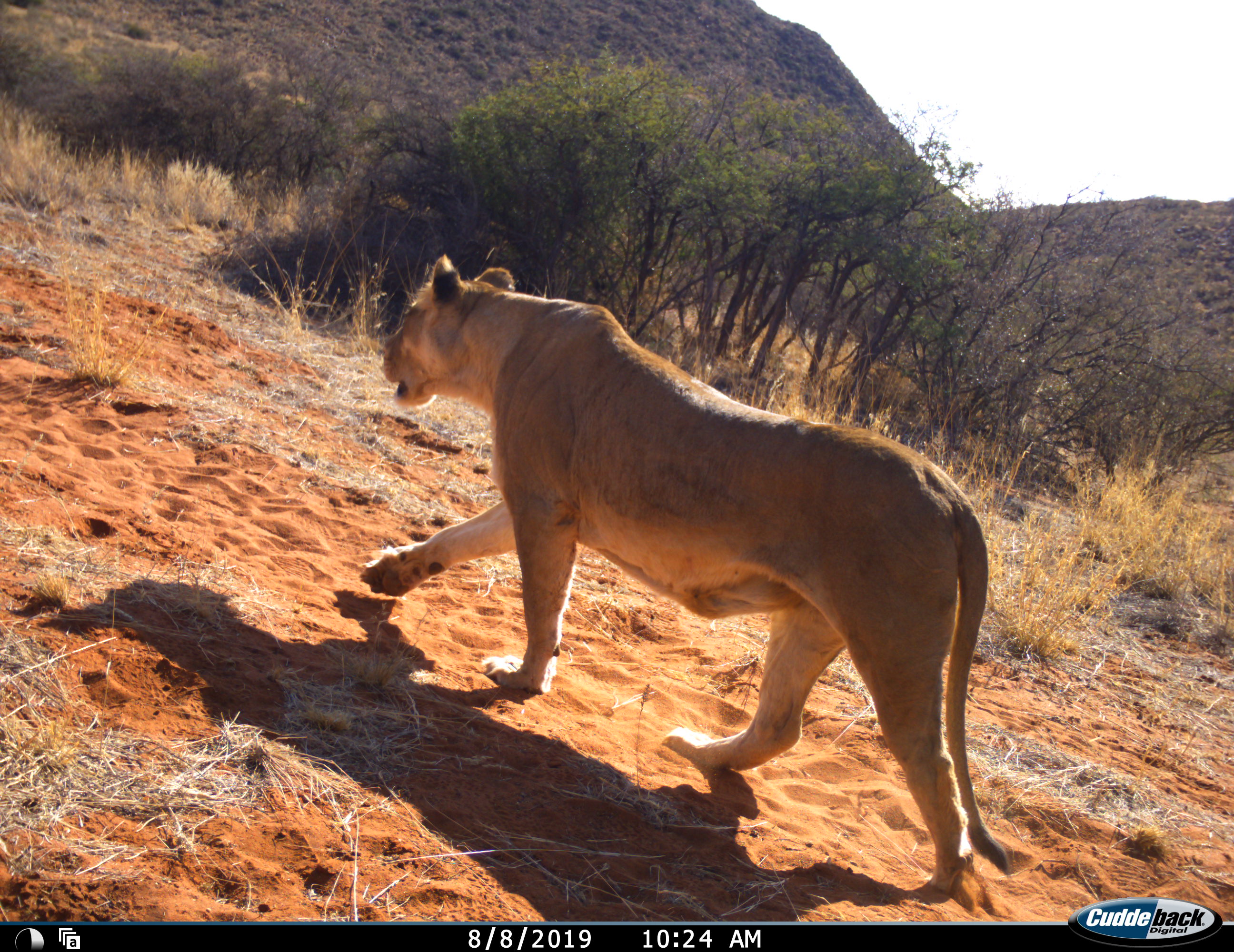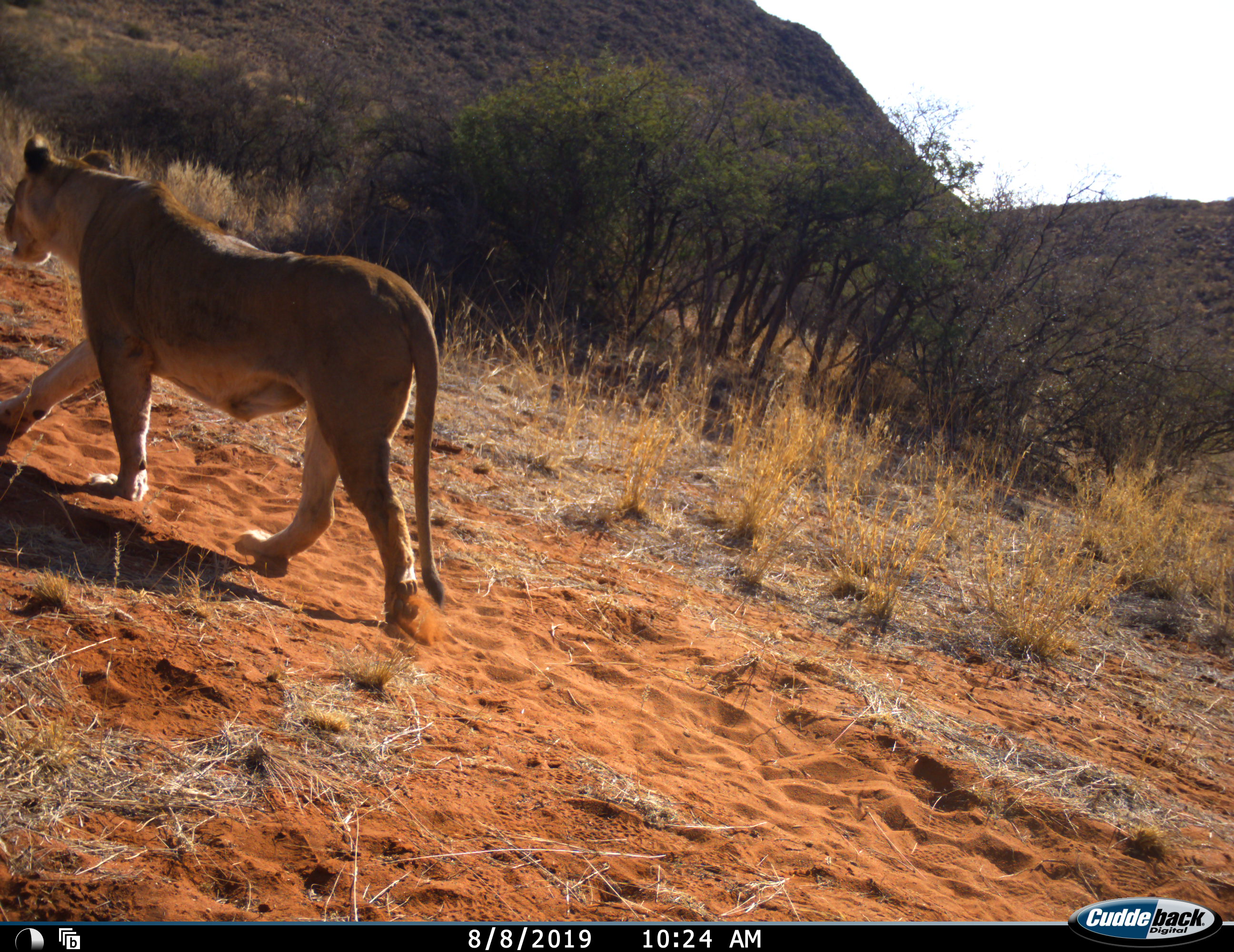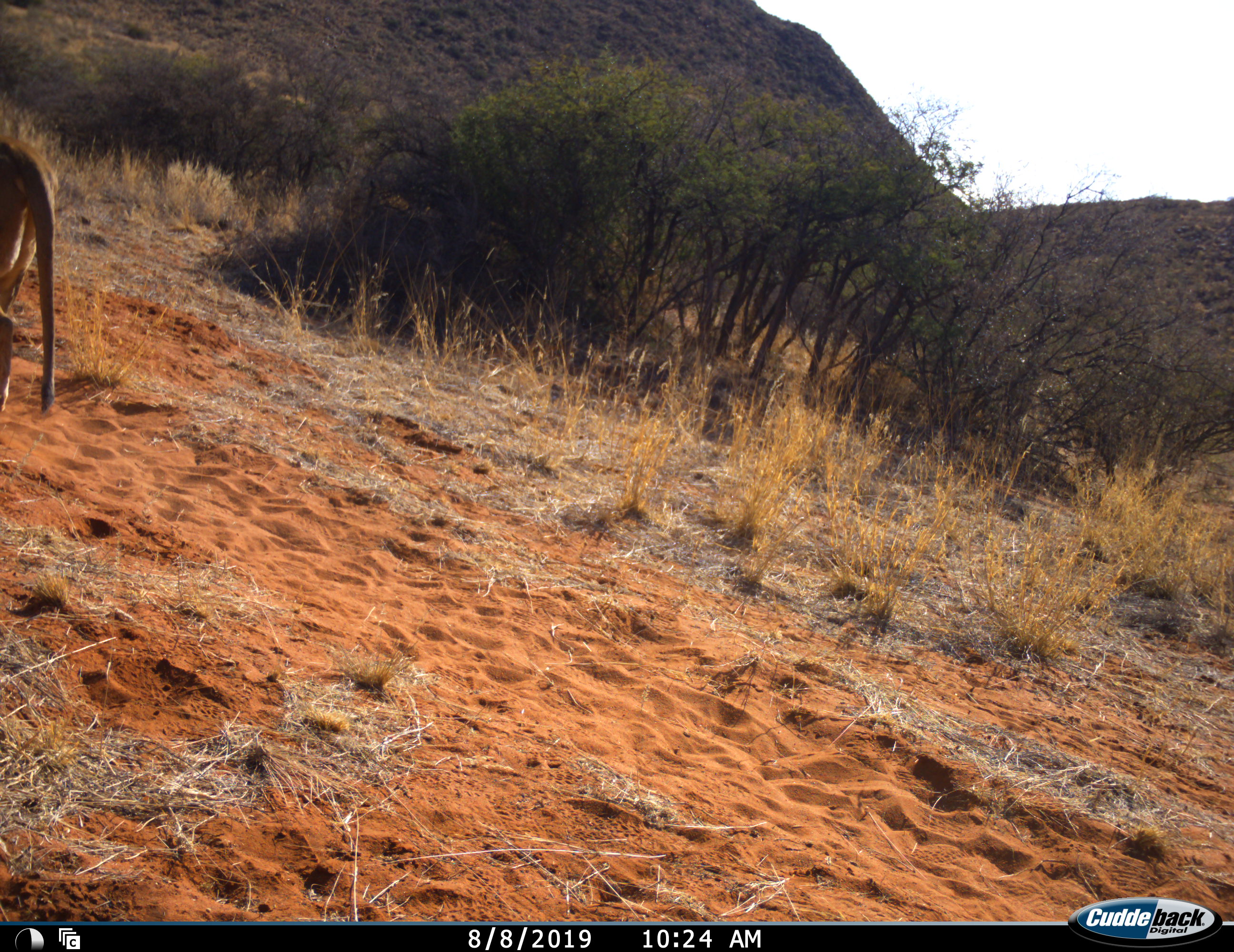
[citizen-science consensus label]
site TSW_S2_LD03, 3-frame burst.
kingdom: Animalia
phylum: Chordata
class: Mammalia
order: Carnivora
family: Felidae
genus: Panthera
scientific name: Panthera leo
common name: lion female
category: lionfemale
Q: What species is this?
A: Lionfemale (lion female) (Panthera leo).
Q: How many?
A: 1.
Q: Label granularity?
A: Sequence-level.